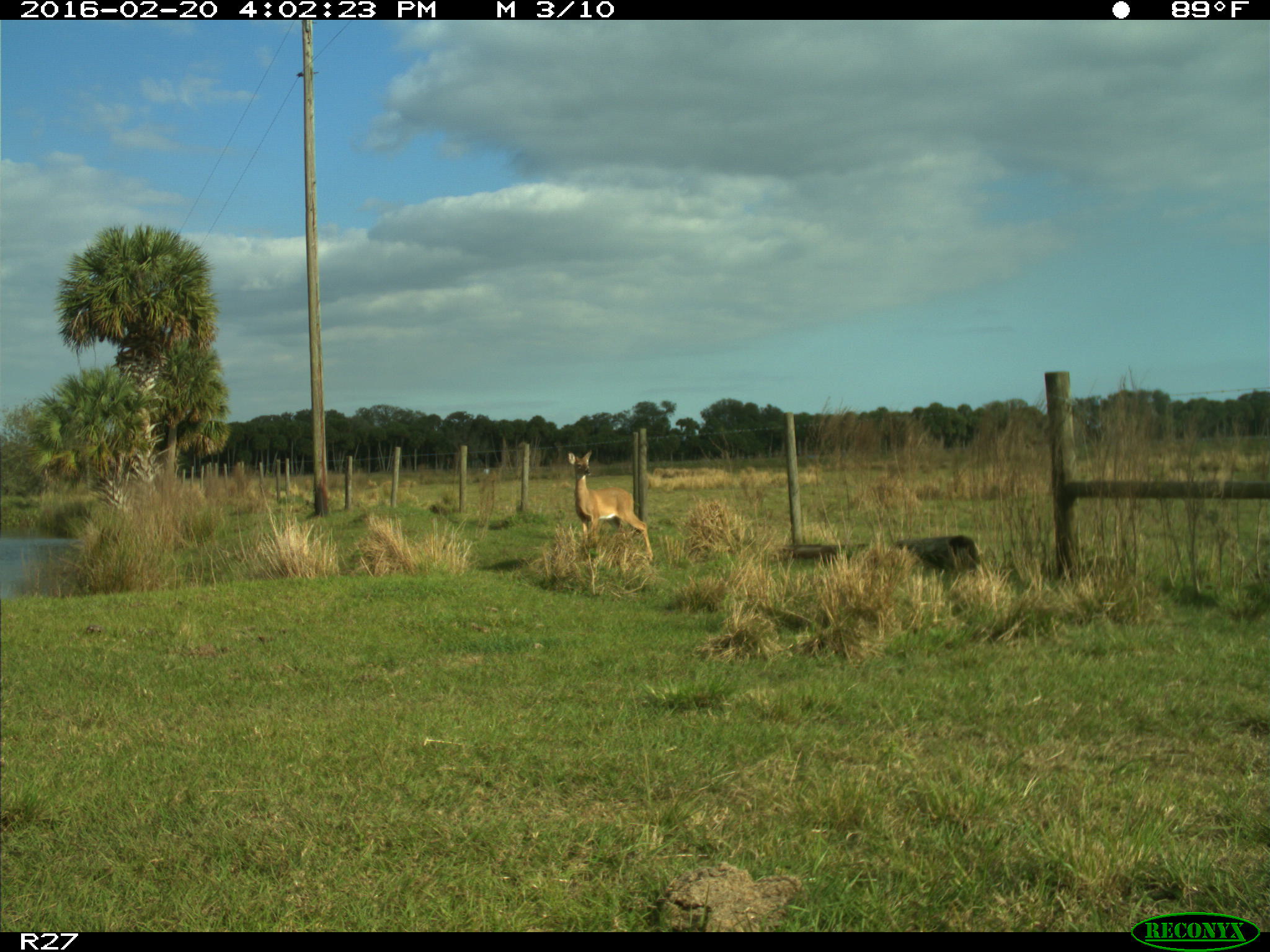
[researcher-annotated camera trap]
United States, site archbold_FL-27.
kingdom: Animalia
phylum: Chordata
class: Mammalia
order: Artiodactyla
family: Cervidae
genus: Odocoileus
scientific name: Odocoileus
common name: deer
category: unidentified deer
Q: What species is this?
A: Unidentified deer (deer) (Odocoileus).